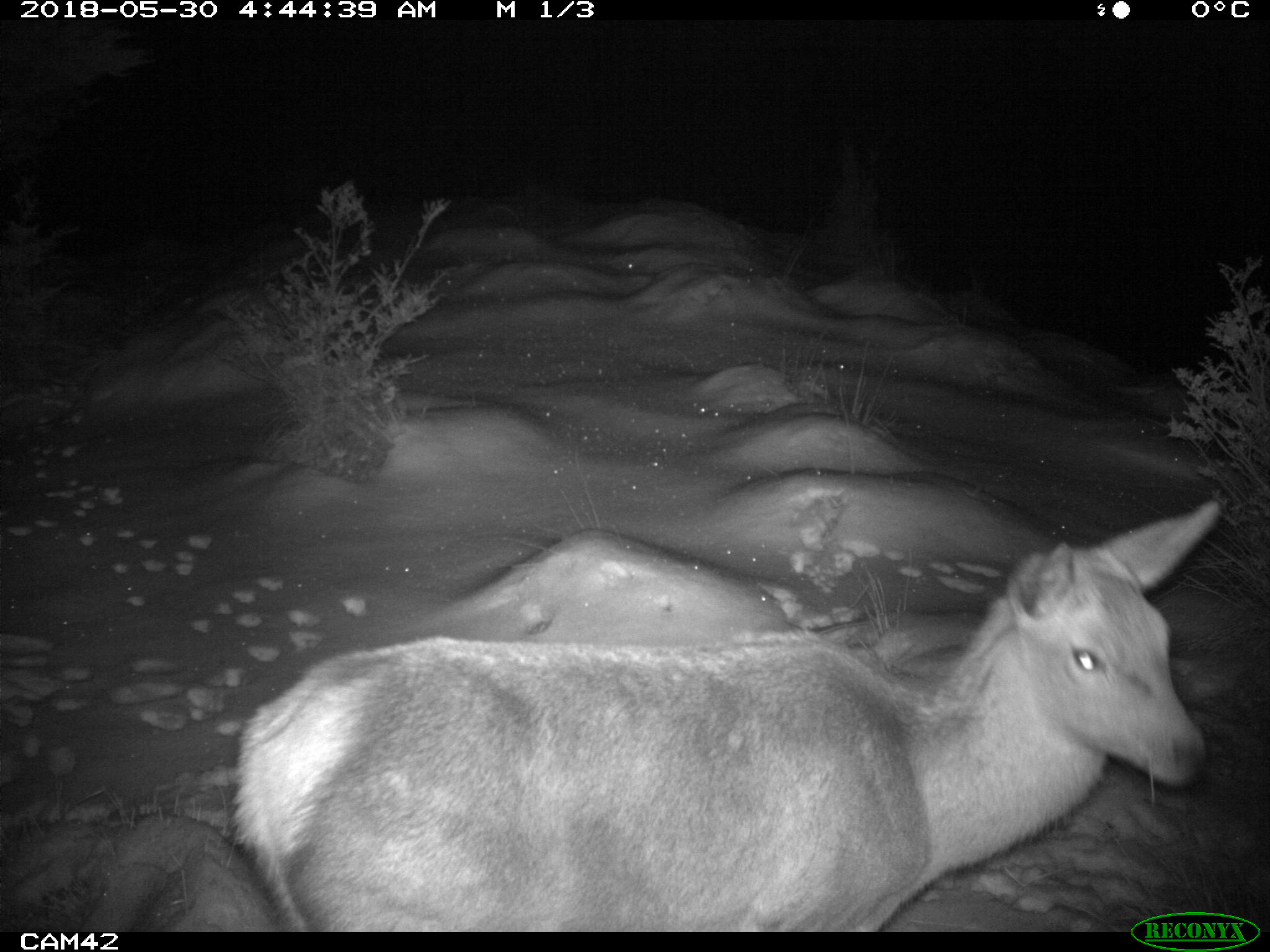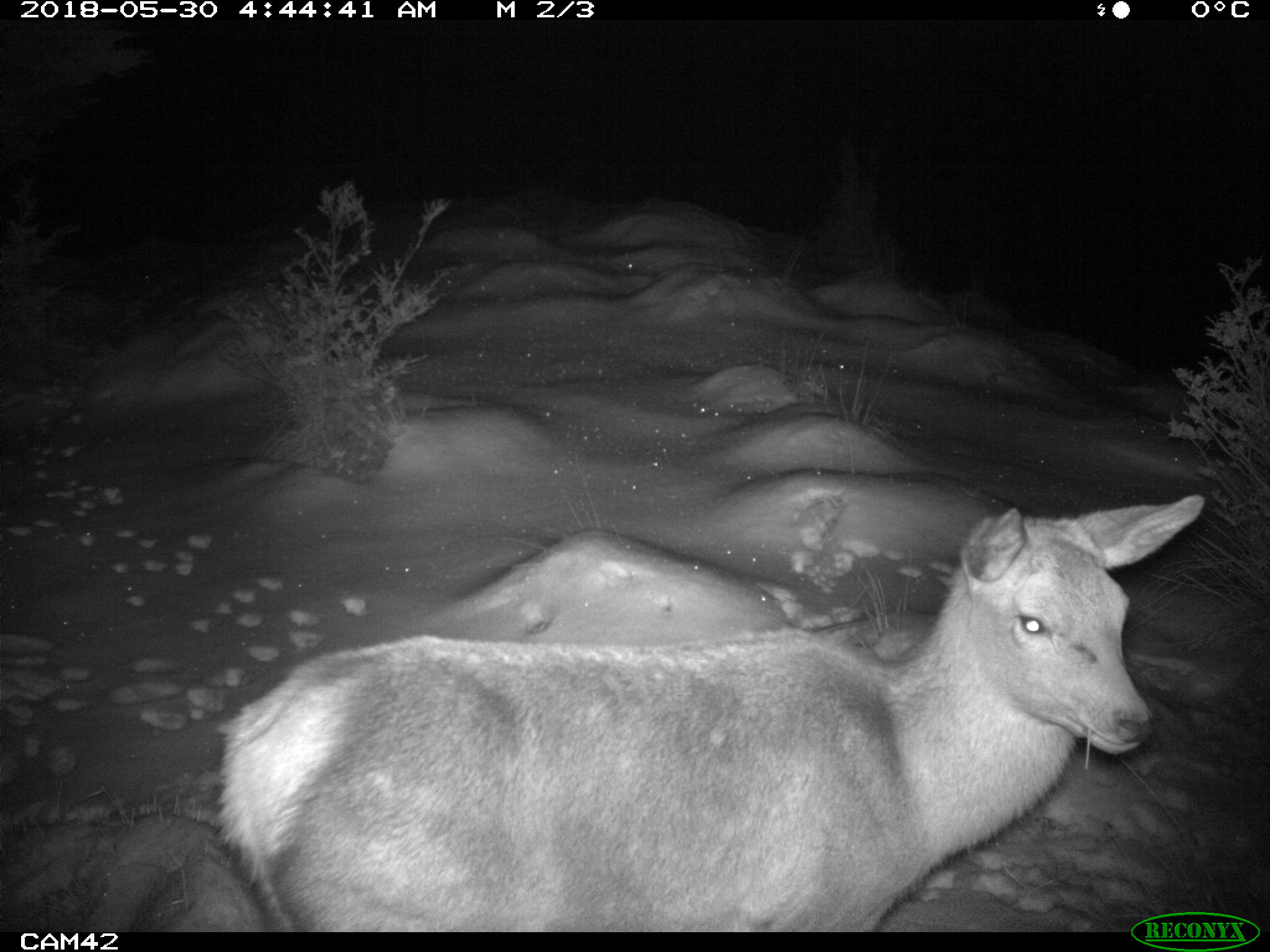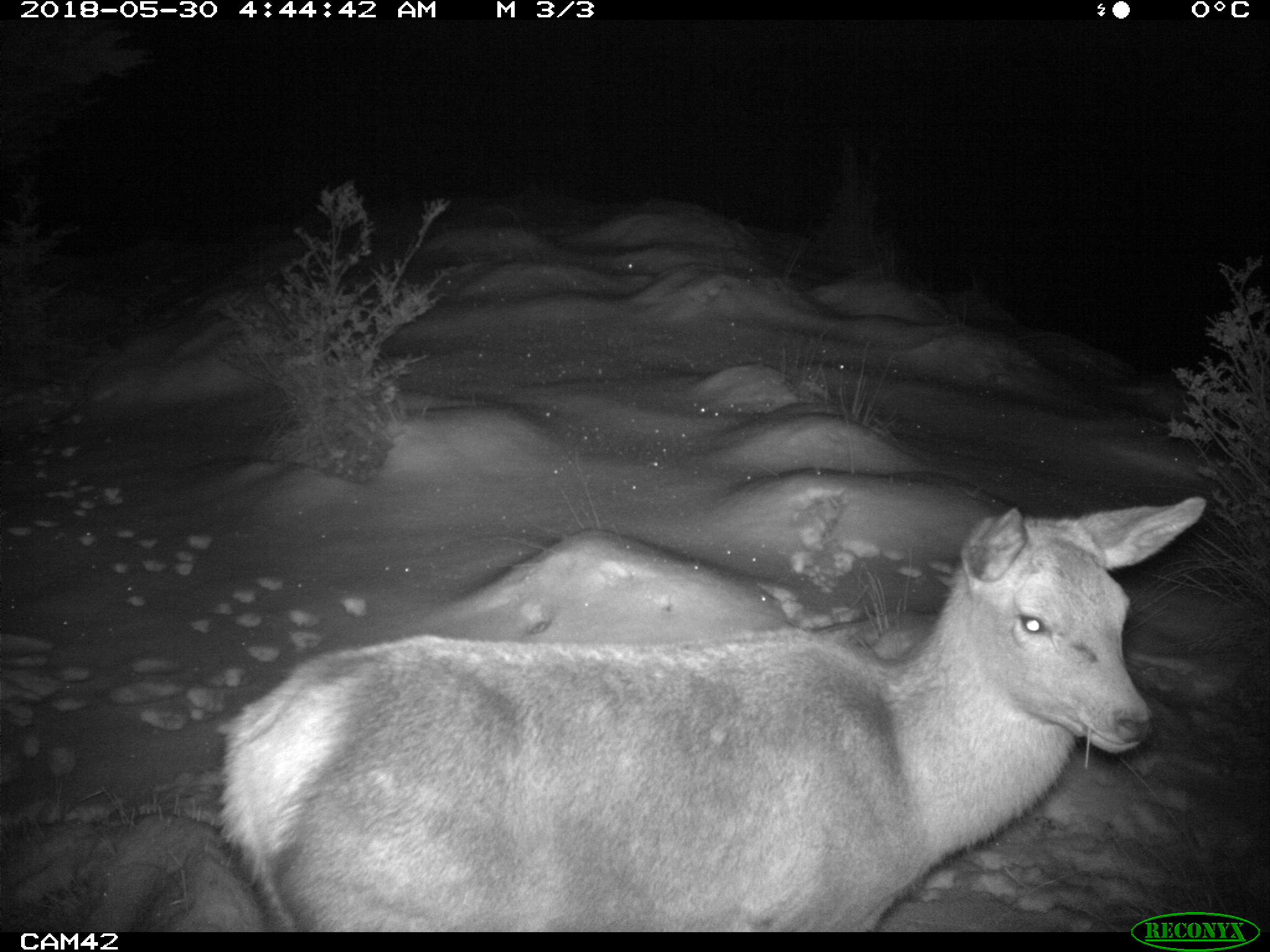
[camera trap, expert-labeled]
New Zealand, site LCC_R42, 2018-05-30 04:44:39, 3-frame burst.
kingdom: Animalia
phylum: Chordata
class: Mammalia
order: Artiodactyla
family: Cervidae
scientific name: Cervidae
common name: deer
Deer (Cervidae).